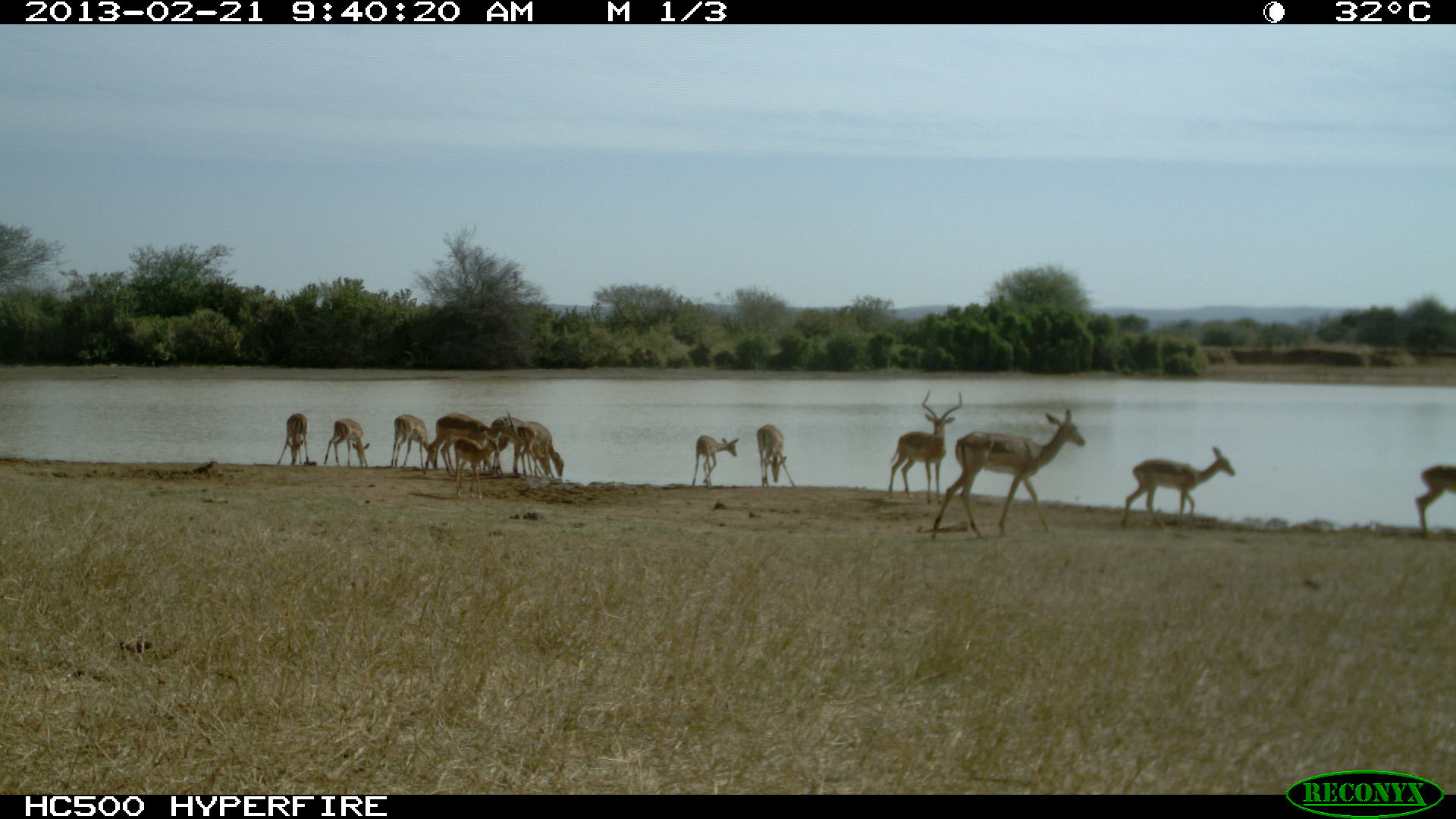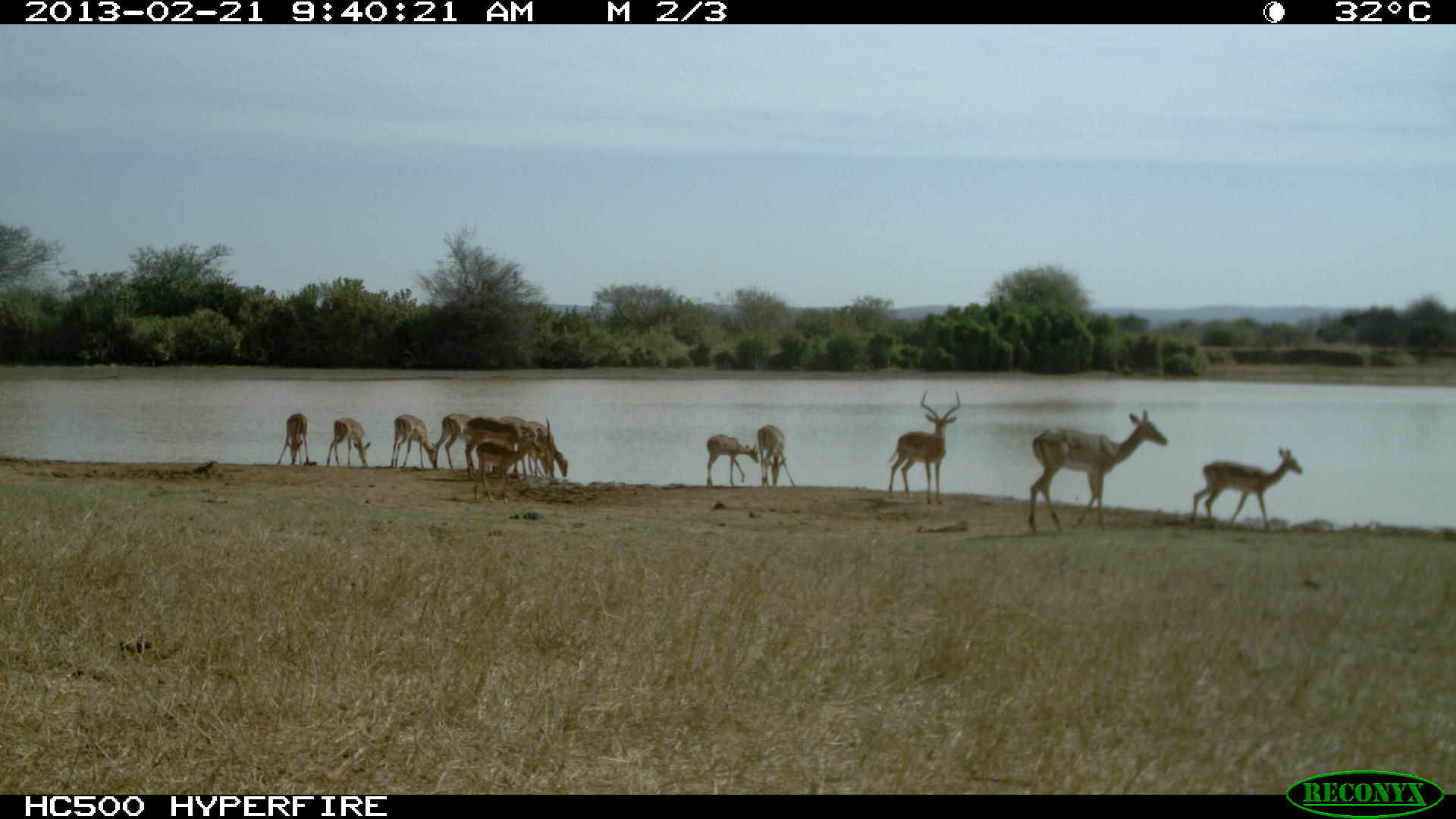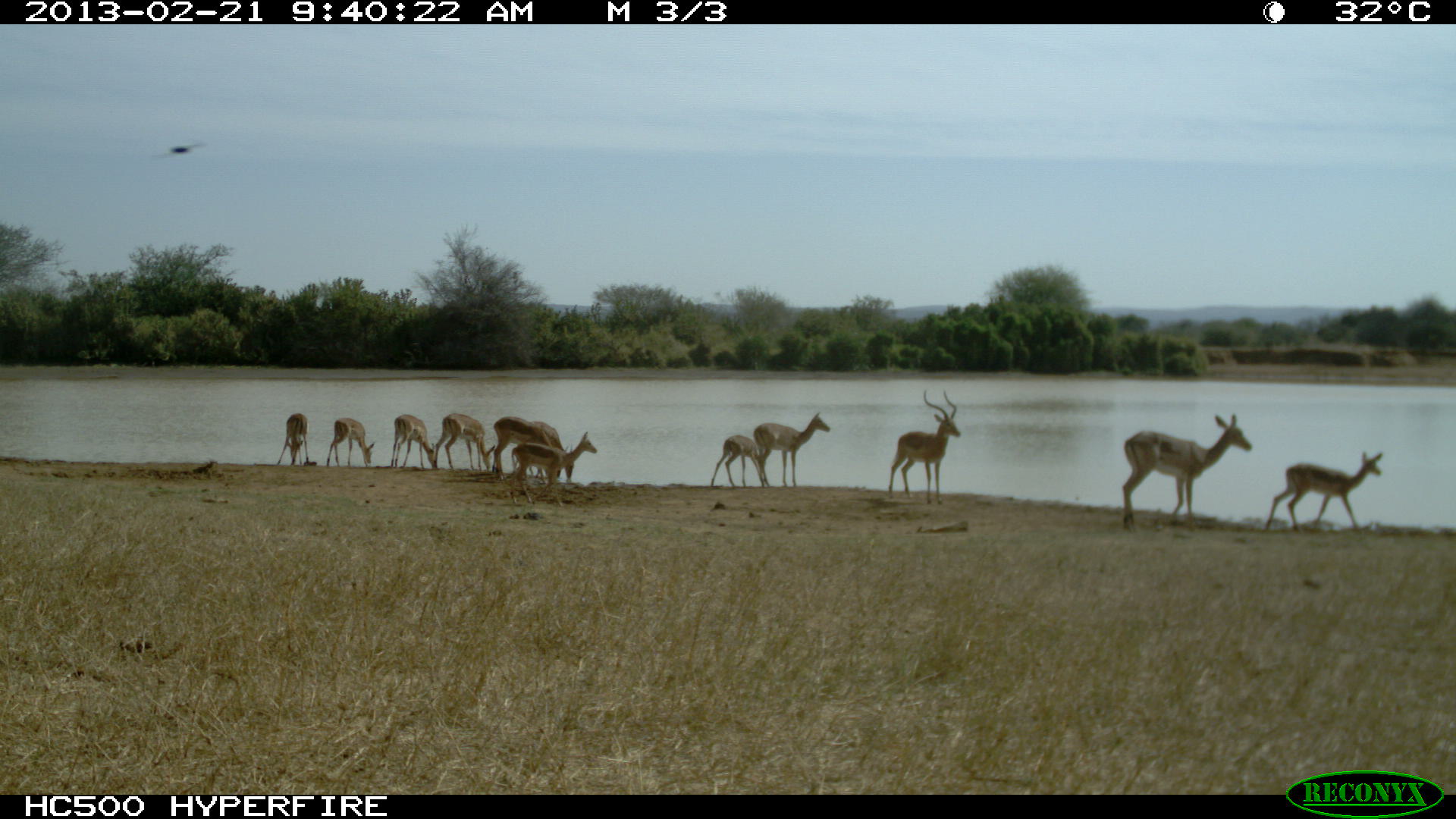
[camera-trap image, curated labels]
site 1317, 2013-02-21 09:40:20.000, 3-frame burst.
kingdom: Animalia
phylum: Chordata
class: Mammalia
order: Artiodactyla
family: Bovidae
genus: Aepyceros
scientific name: Aepyceros melampus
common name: impala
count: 16